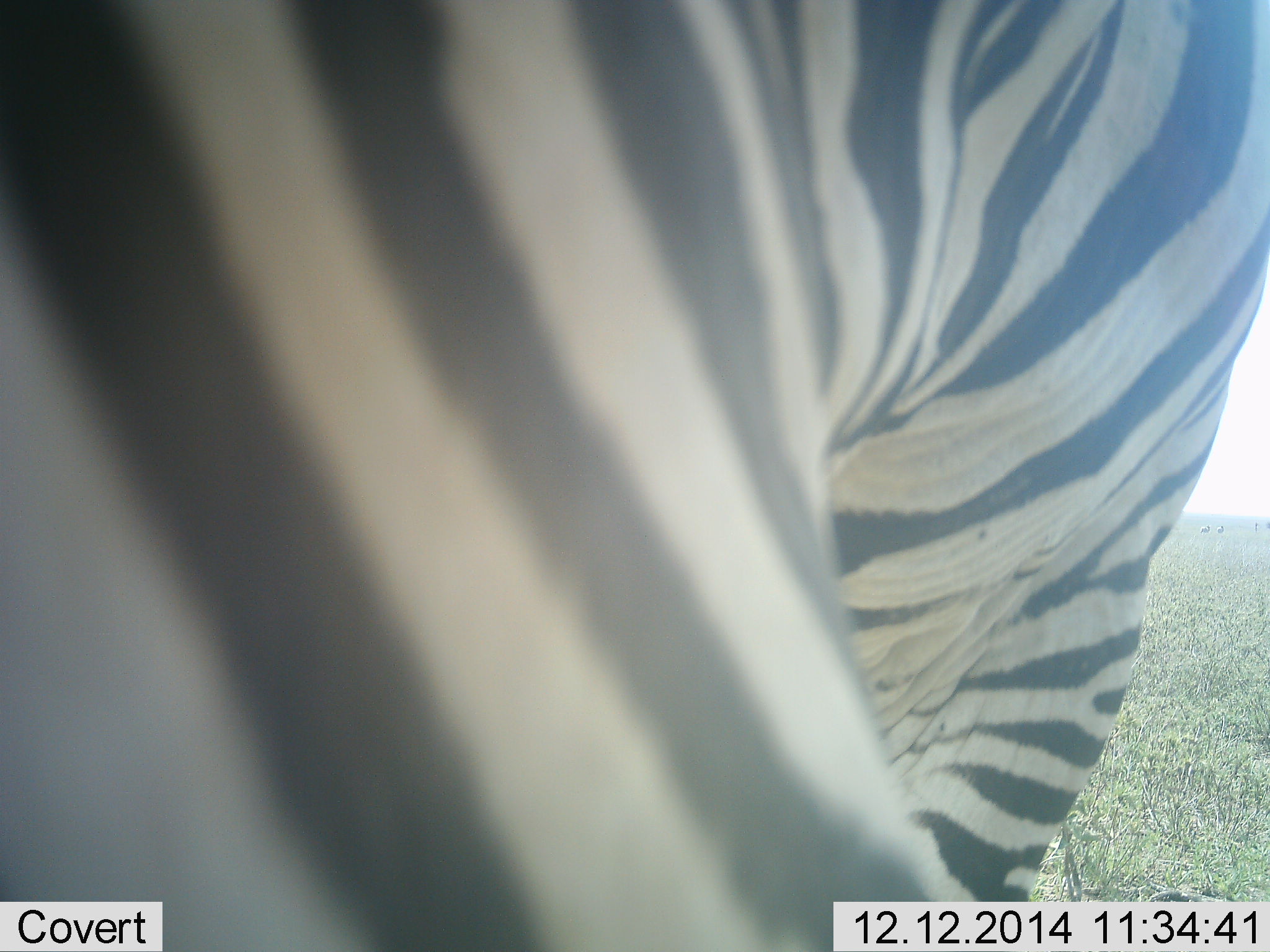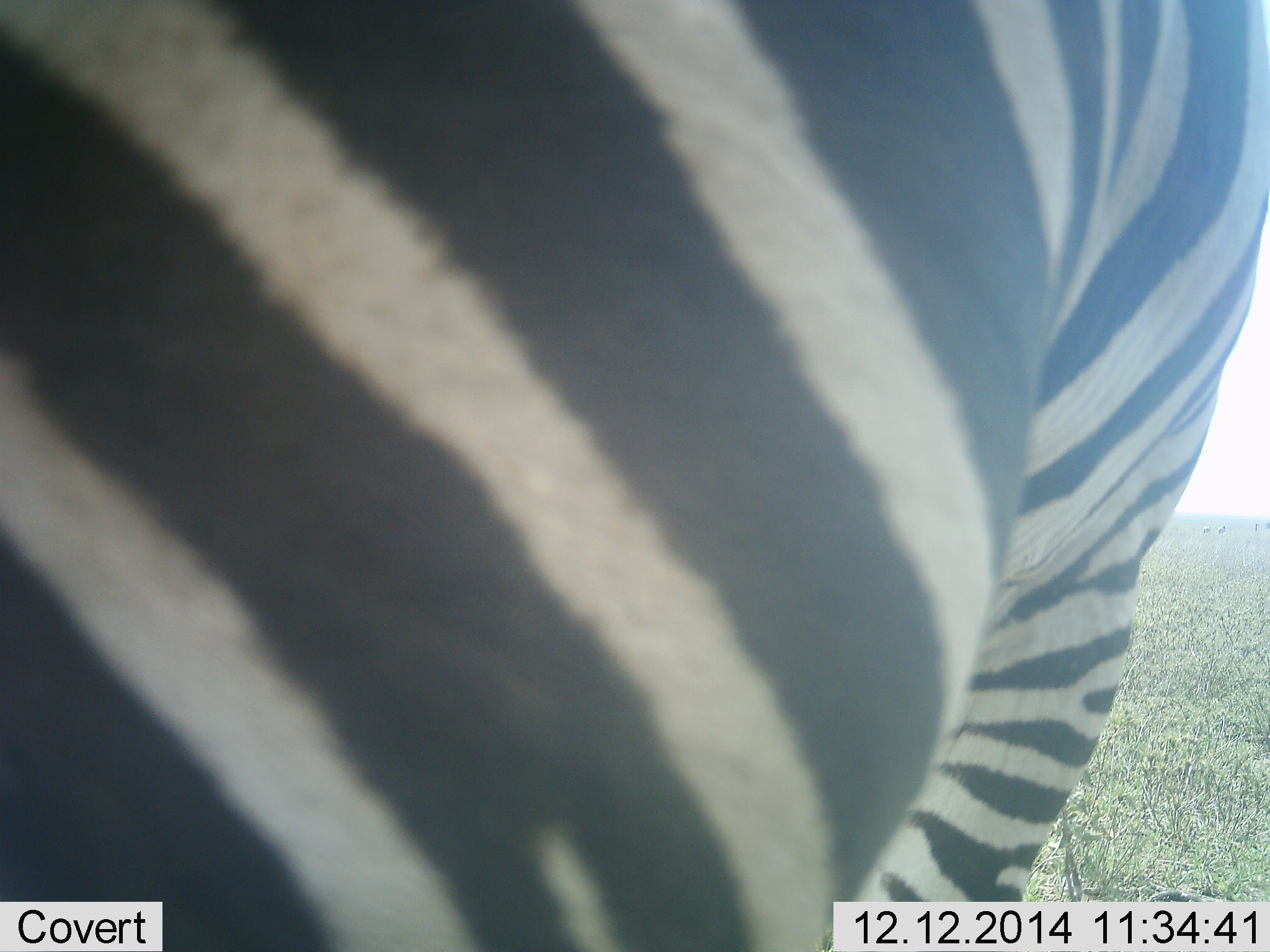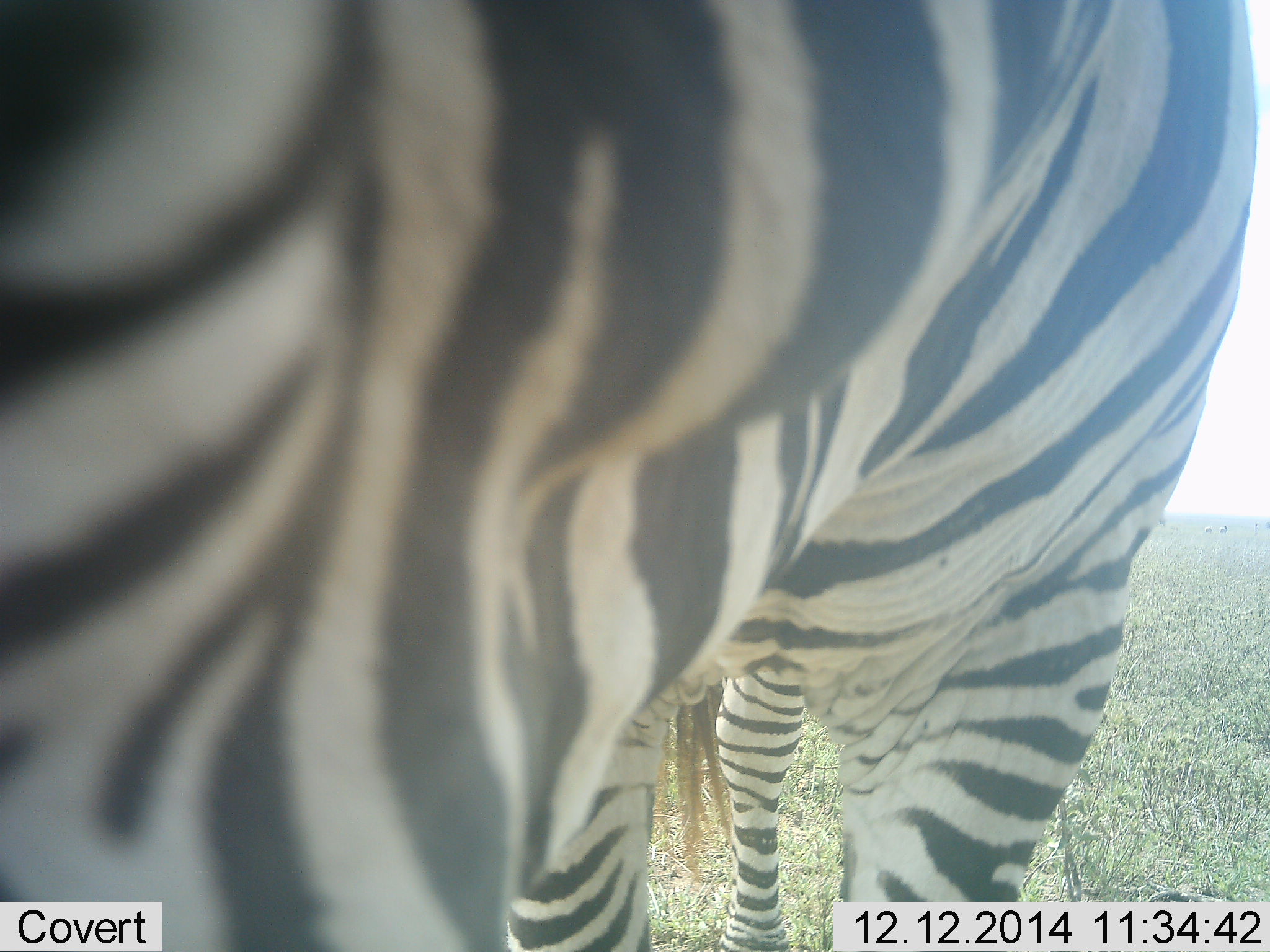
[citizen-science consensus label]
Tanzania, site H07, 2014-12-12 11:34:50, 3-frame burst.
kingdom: Animalia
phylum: Chordata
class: Mammalia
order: Perissodactyla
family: Equidae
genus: Equus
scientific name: Equus quagga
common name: plains zebra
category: zebra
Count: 1.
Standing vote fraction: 80%.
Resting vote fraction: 10%.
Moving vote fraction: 20%.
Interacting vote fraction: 0%.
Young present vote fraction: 0%.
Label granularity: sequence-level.